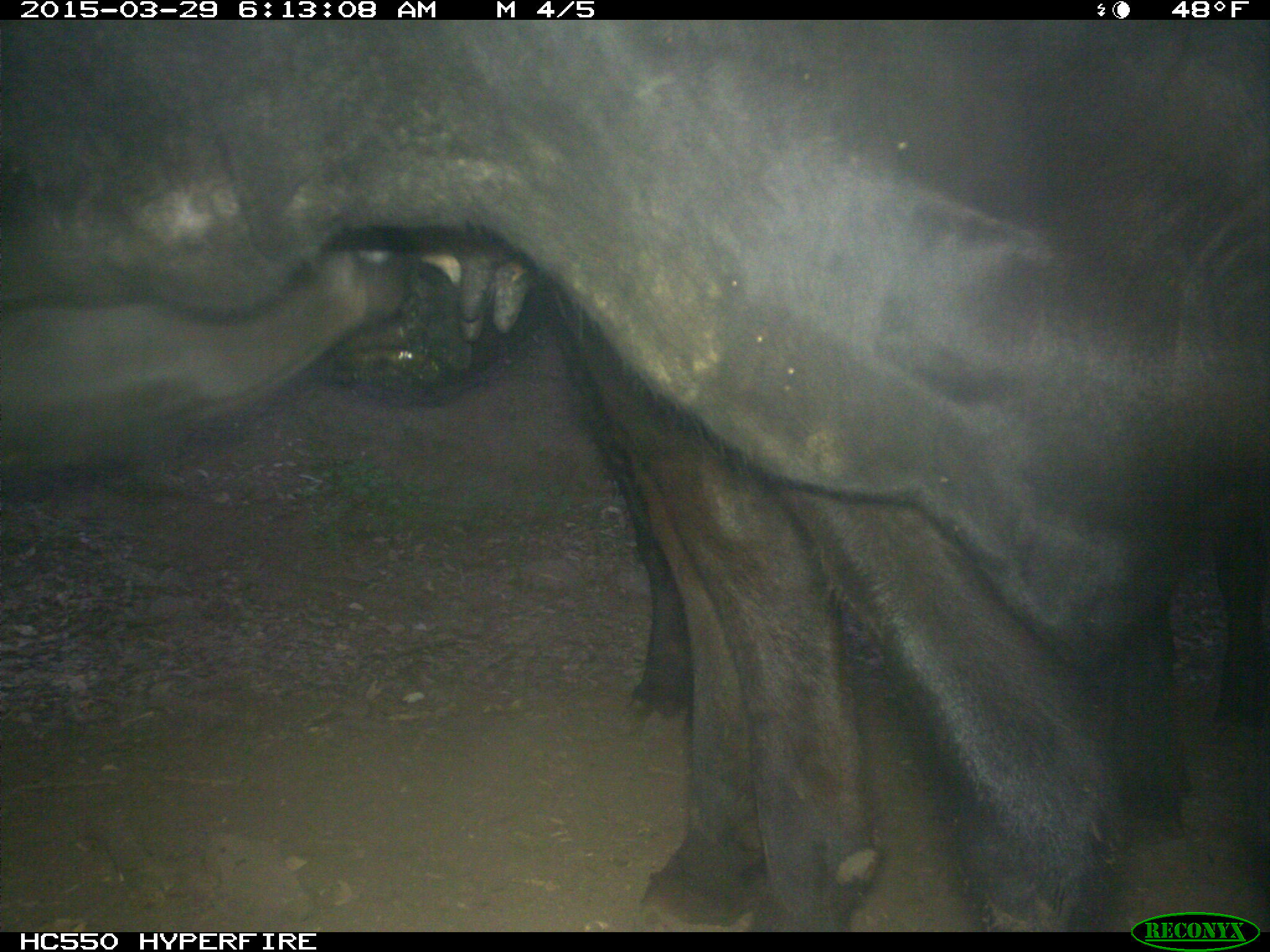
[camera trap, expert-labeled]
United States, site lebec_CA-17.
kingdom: Animalia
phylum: Chordata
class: Mammalia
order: Artiodactyla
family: Bovidae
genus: Bos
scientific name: Bos taurus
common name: domestic cow